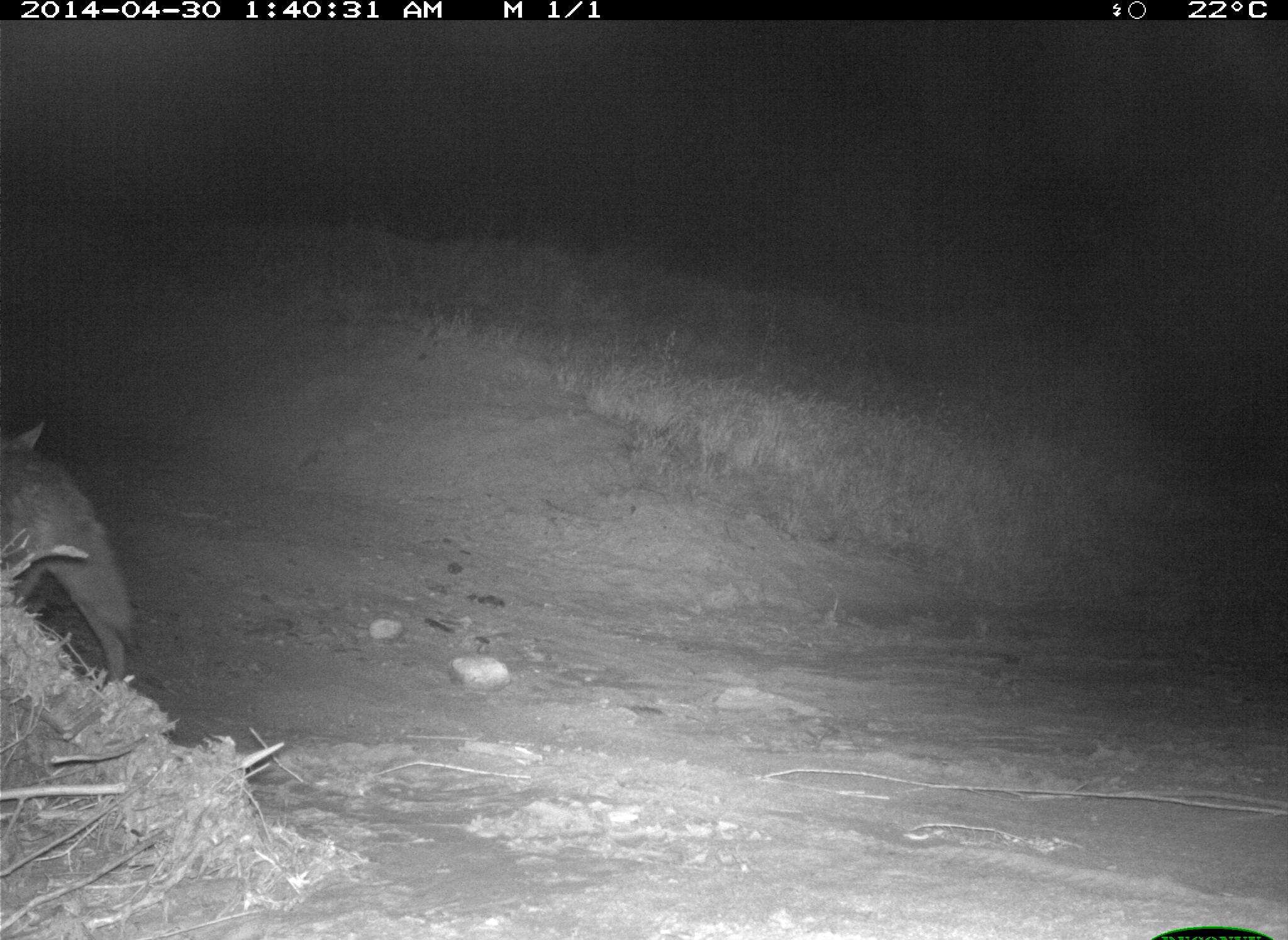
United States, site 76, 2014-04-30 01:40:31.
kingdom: Animalia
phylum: Chordata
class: Mammalia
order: Carnivora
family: Canidae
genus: Canis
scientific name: Canis latrans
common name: coyote